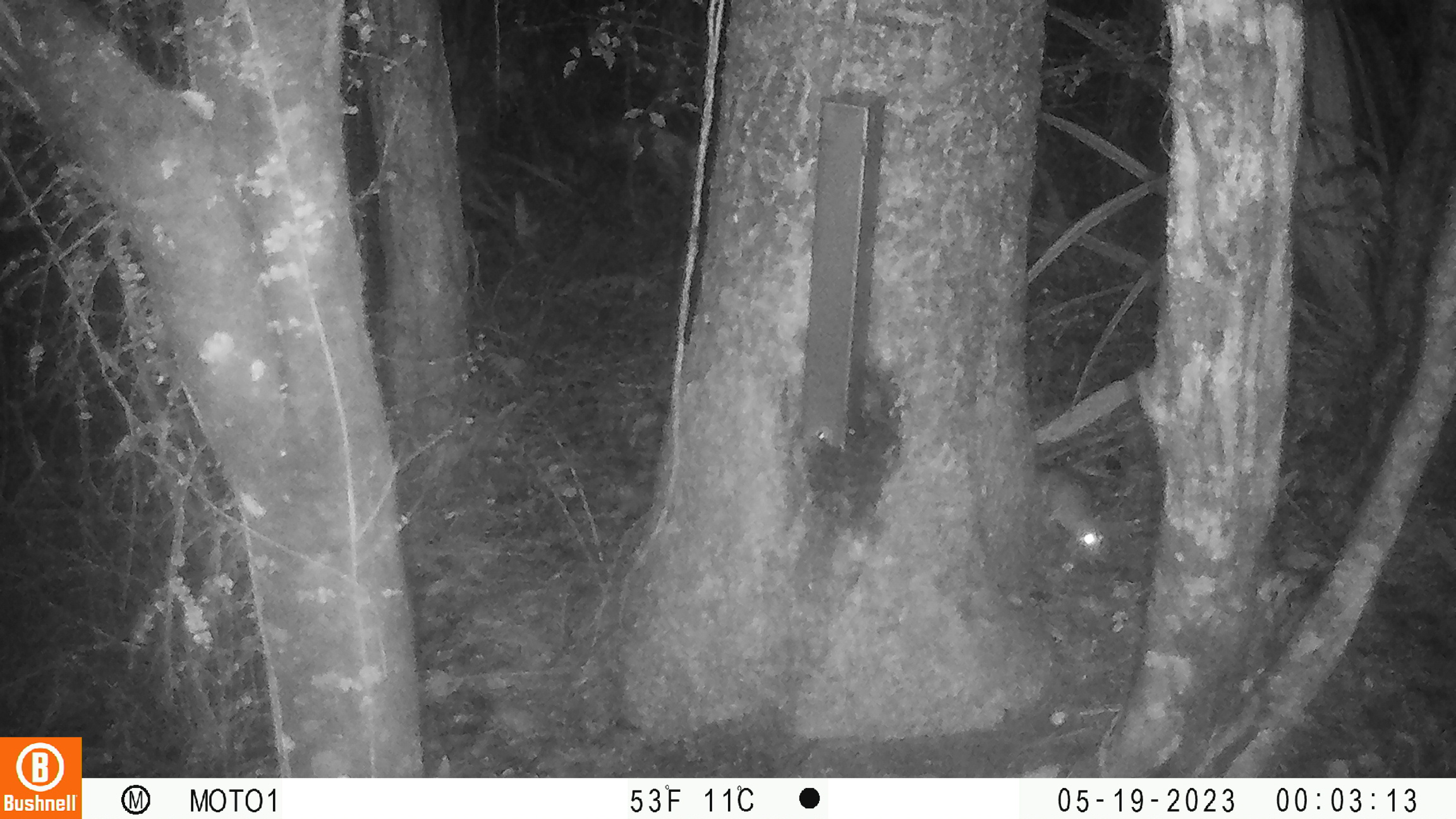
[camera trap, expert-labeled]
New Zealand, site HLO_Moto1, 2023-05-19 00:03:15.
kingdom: Animalia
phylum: Chordata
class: Mammalia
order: Rodentia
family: Muridae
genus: Rattus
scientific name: Rattus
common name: rat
Rat (Rattus).